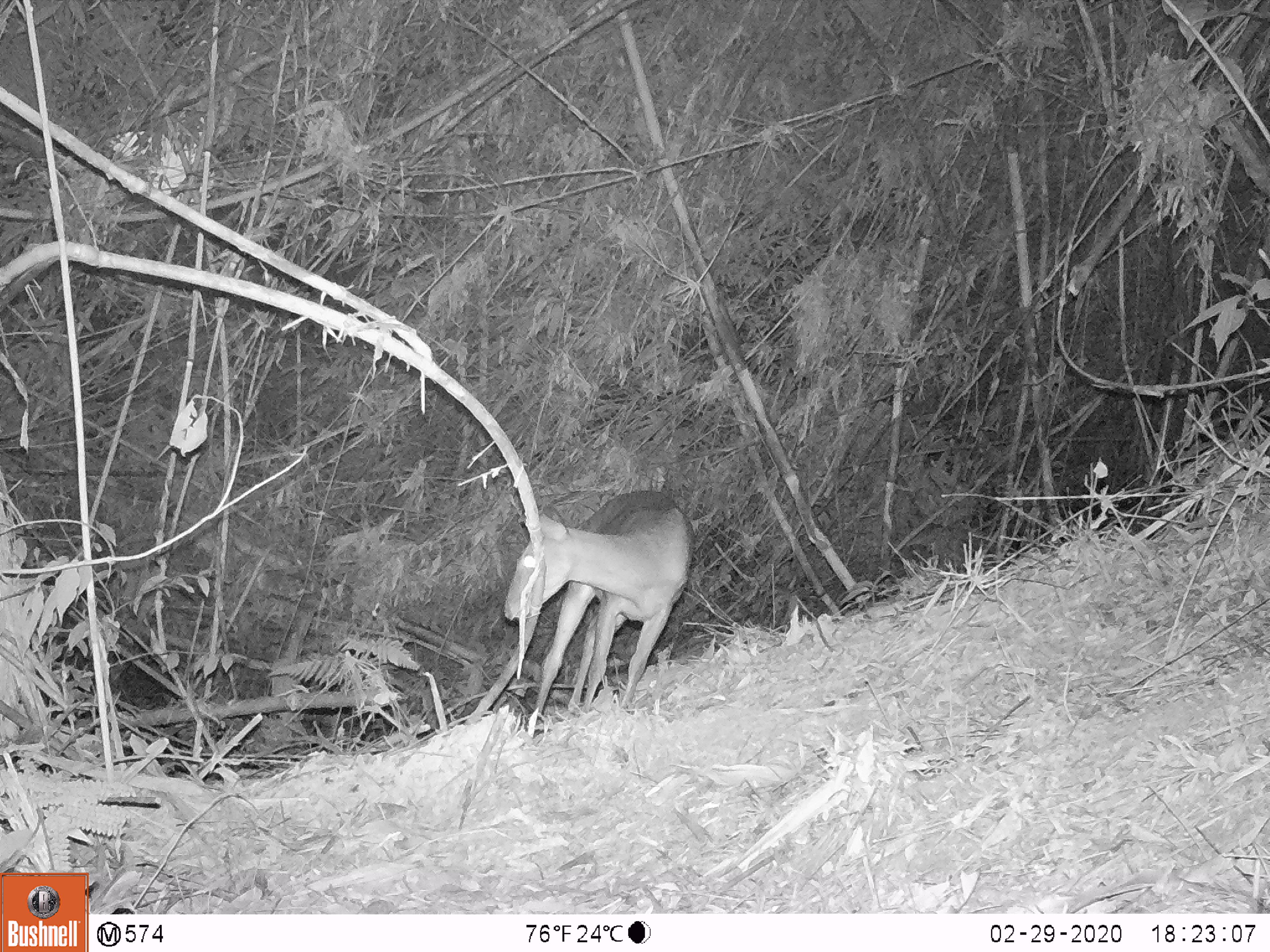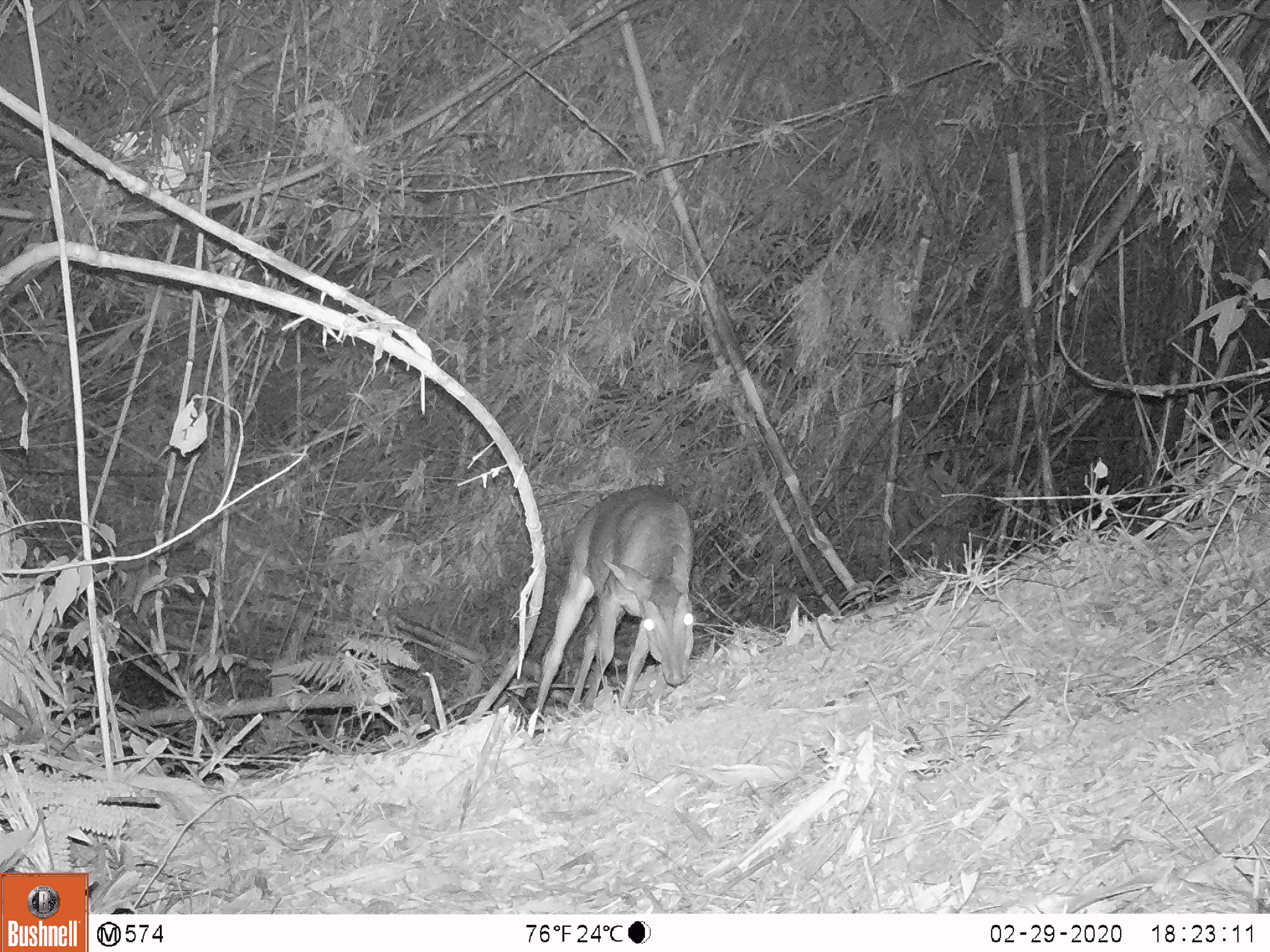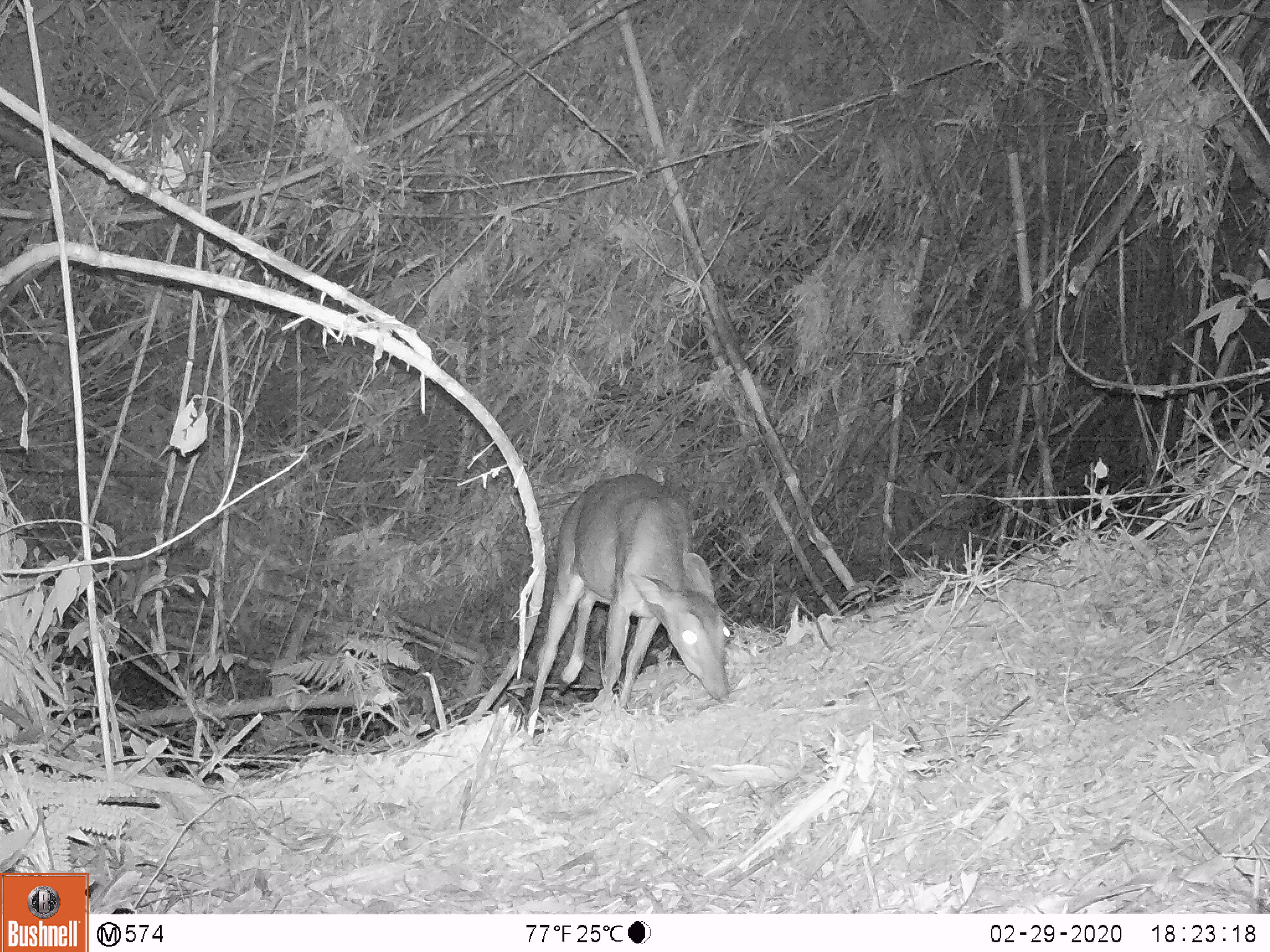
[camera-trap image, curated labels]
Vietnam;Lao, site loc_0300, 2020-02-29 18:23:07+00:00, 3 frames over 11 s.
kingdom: Animalia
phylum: Chordata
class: Mammalia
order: Artiodactyla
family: Cervidae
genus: Muntiacus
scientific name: Muntiacus vuquangensis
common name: large-antlered muntjac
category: large antlered muntjac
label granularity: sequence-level